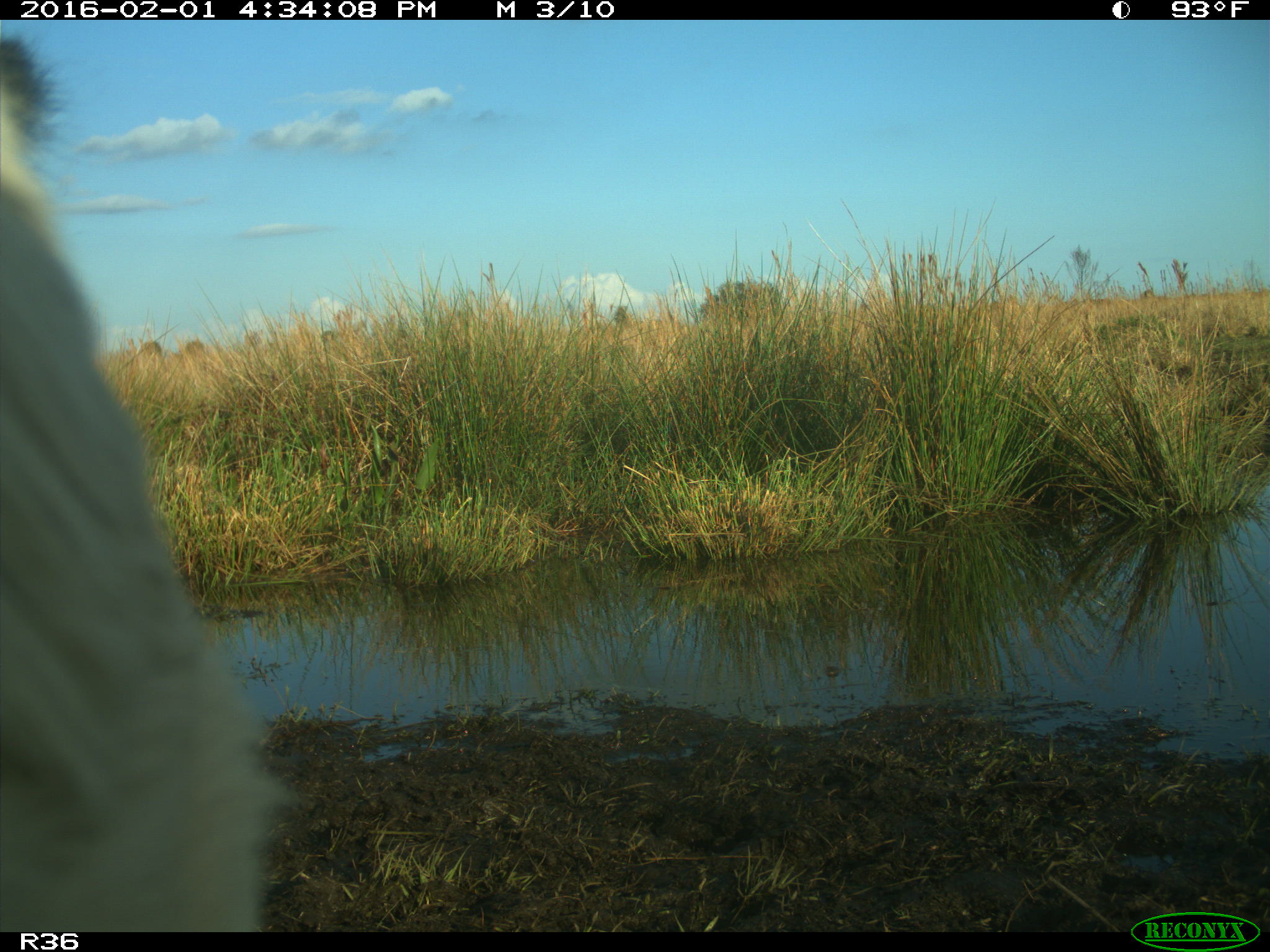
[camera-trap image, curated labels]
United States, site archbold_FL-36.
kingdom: Animalia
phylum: Chordata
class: Mammalia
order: Artiodactyla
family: Bovidae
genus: Bos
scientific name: Bos taurus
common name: domestic cow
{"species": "Bos taurus (domestic cow)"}